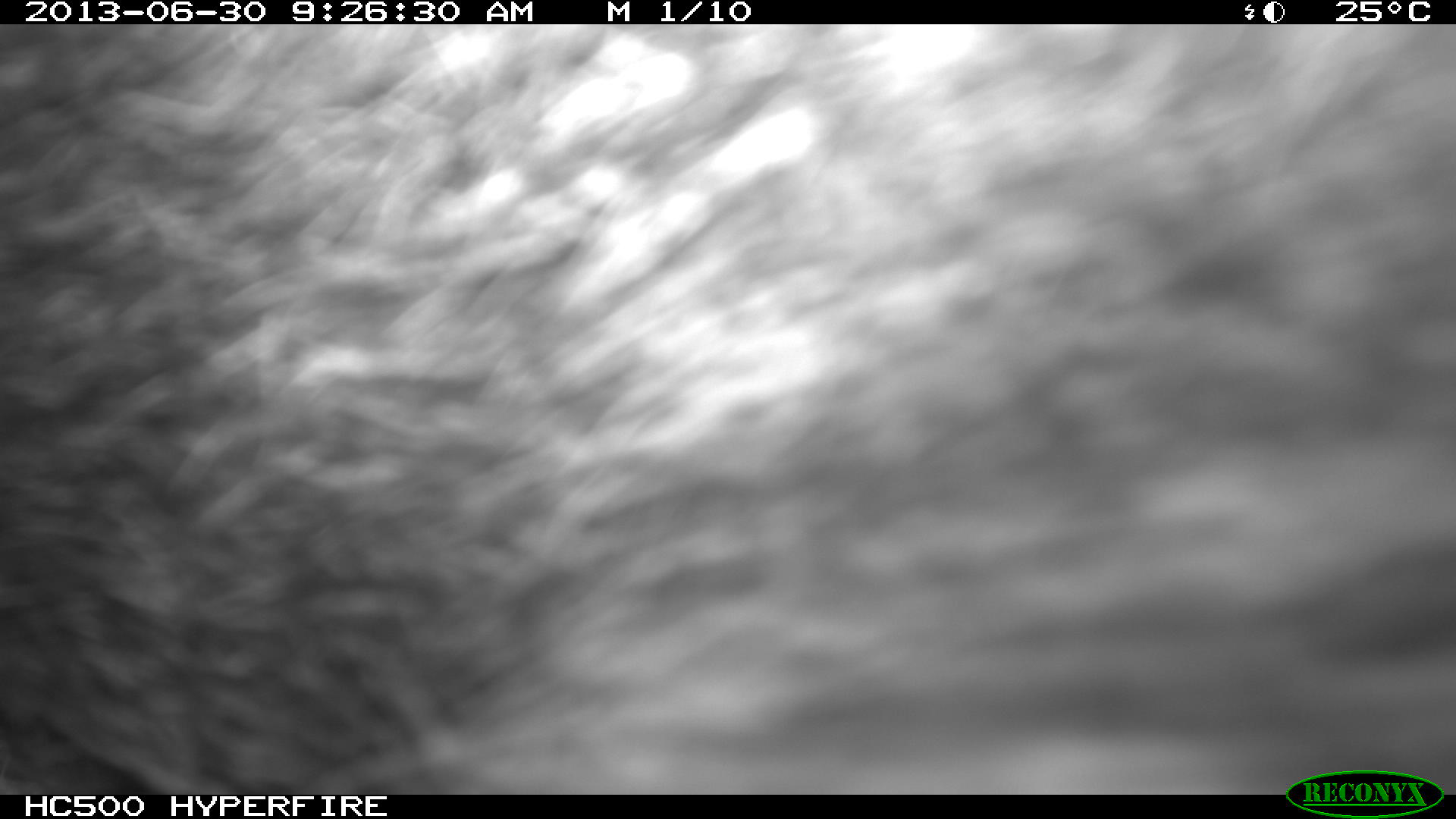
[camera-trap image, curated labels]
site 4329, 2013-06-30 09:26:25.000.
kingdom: Animalia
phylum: Chordata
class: Mammalia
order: Artiodactyla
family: Tayassuidae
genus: Tayassu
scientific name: Tayassu pecari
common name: white-lipped peccary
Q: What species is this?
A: Tayassu pecari (white-lipped peccary).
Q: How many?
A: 3.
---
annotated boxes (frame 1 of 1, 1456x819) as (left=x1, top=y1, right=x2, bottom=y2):
tayassu pecari: (left=0, top=22, right=1451, bottom=793)